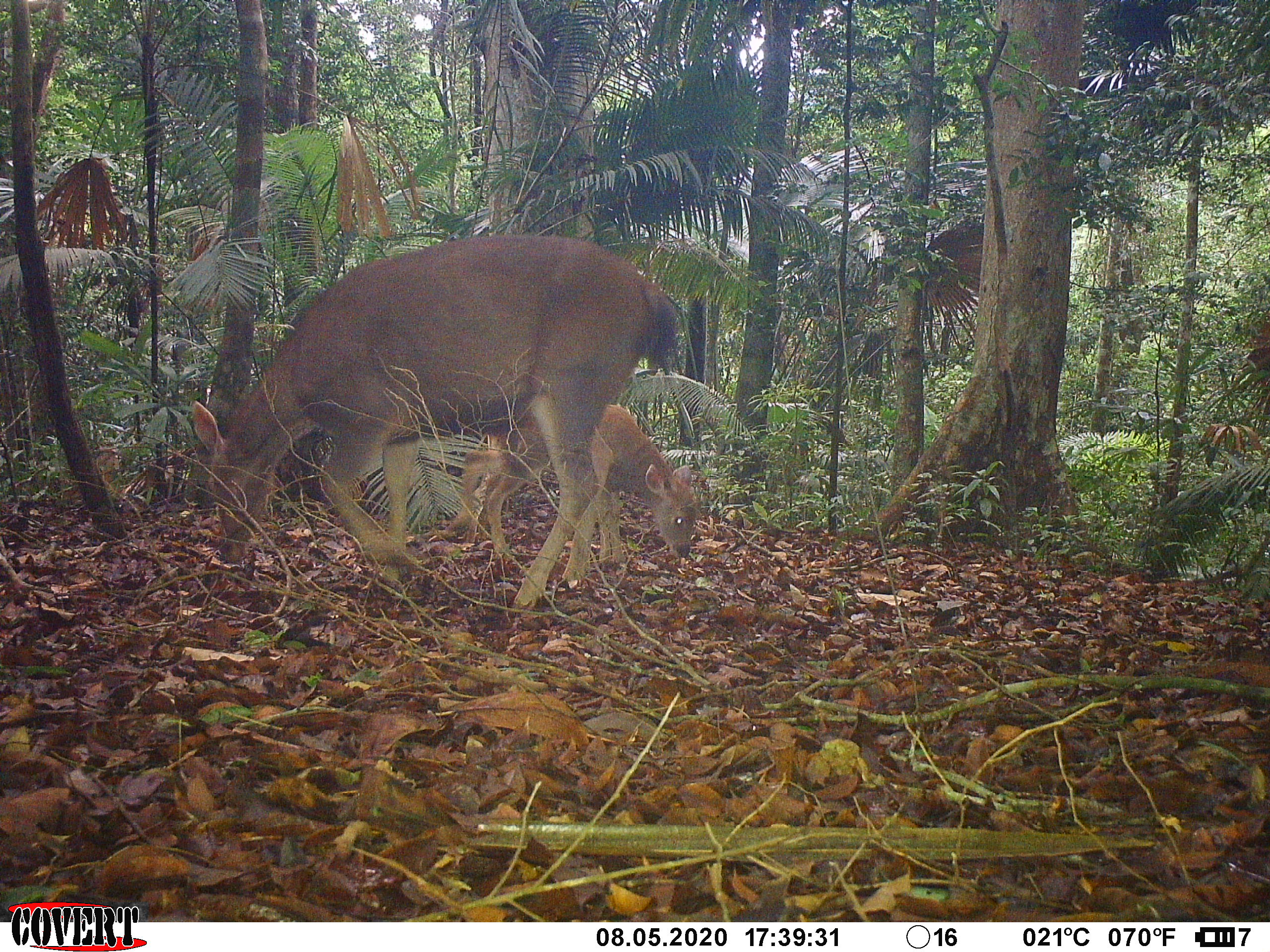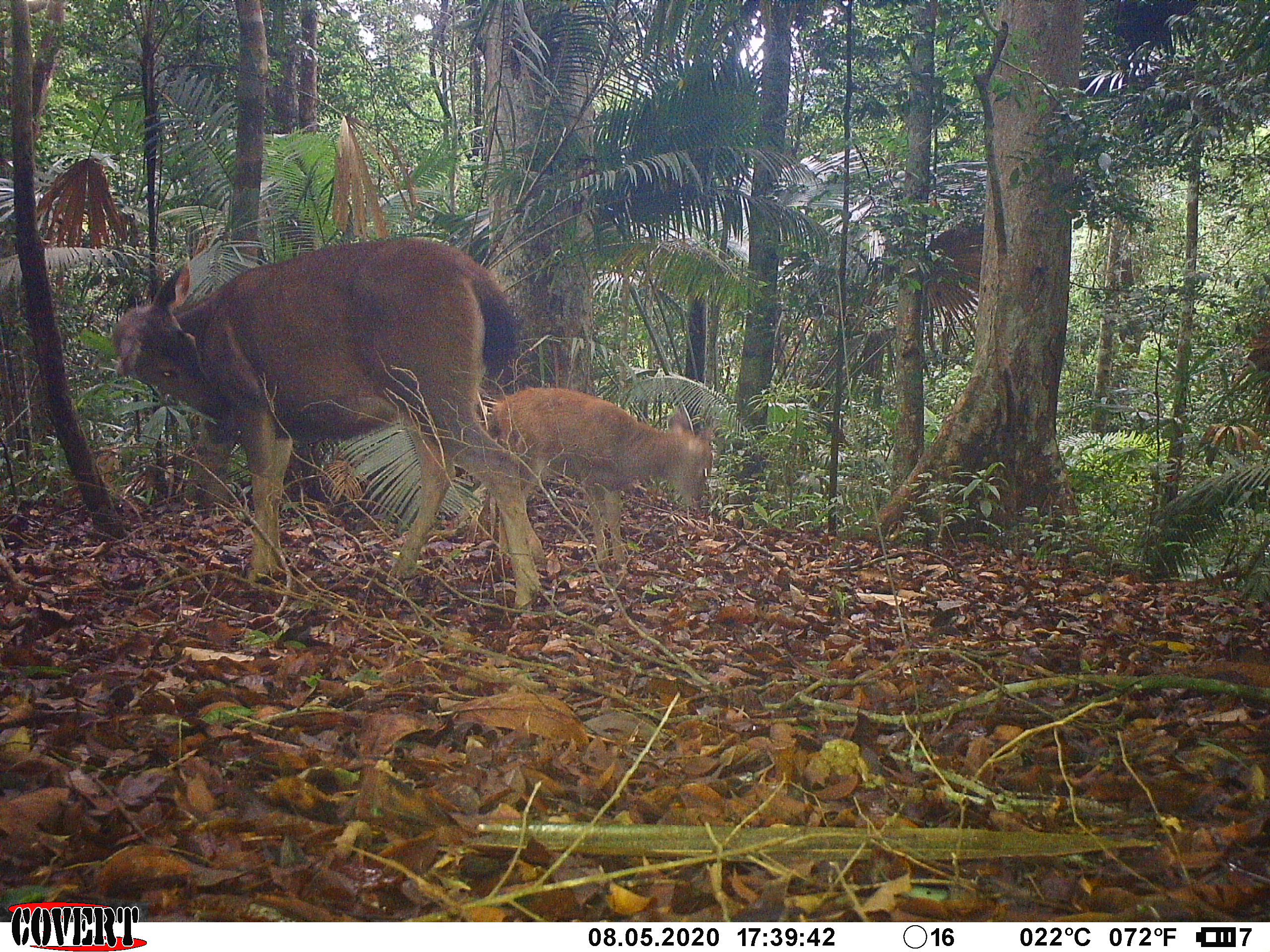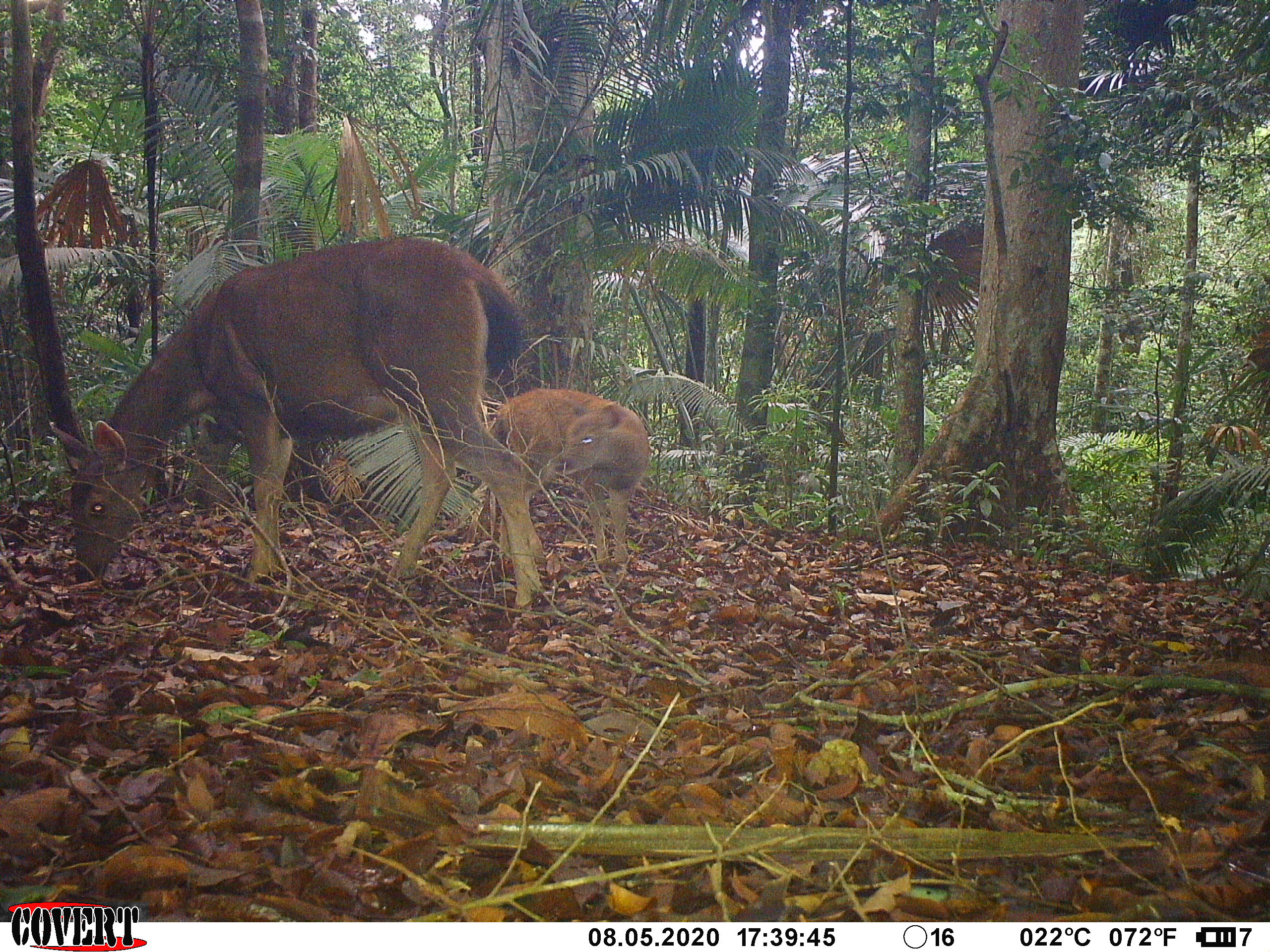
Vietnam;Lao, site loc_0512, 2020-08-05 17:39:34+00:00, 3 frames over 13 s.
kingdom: Animalia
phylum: Chordata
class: Mammalia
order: Artiodactyla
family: Cervidae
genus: Rusa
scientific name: Rusa unicolor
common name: sambar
Sambar (Rusa unicolor). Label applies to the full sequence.